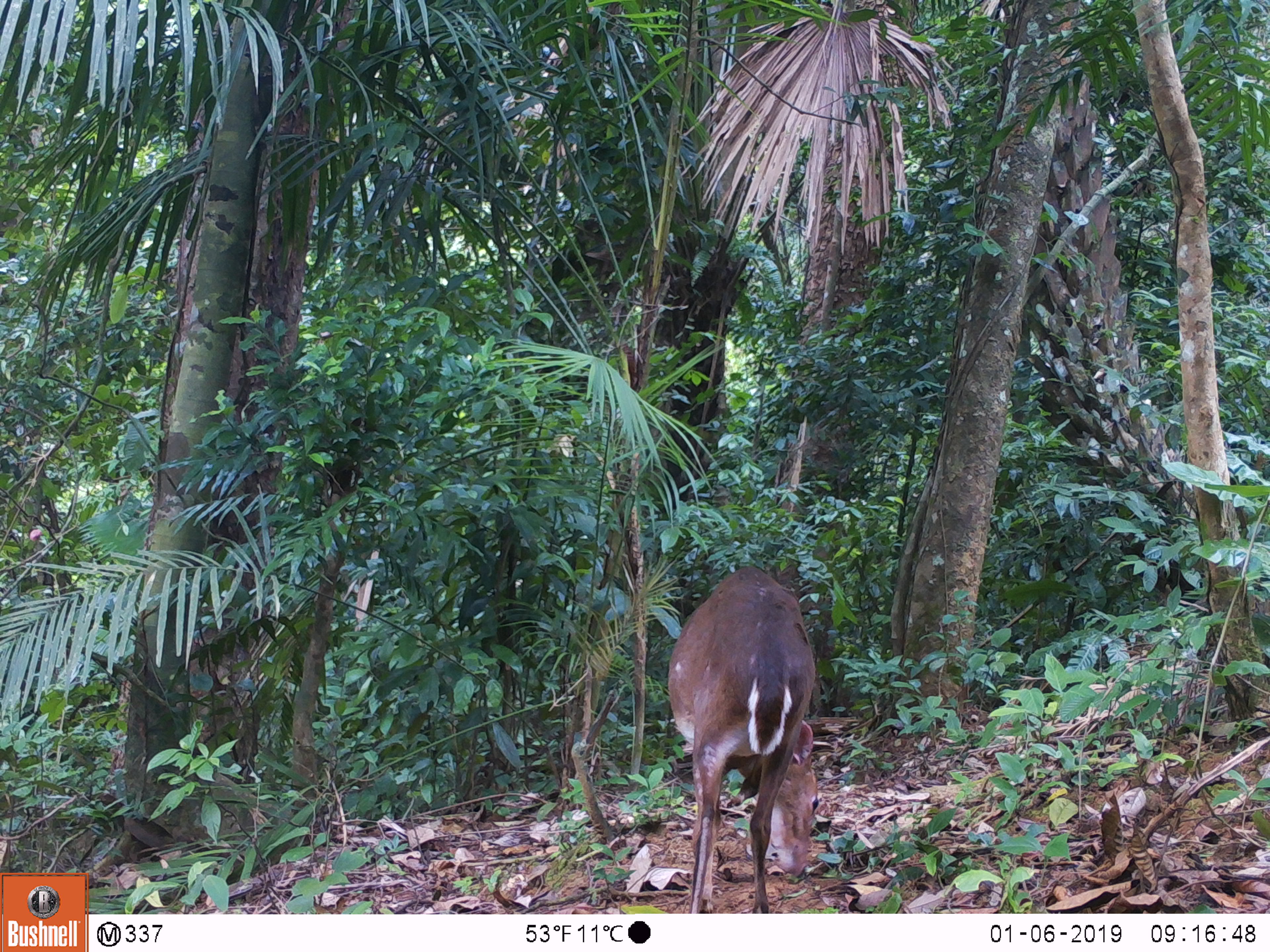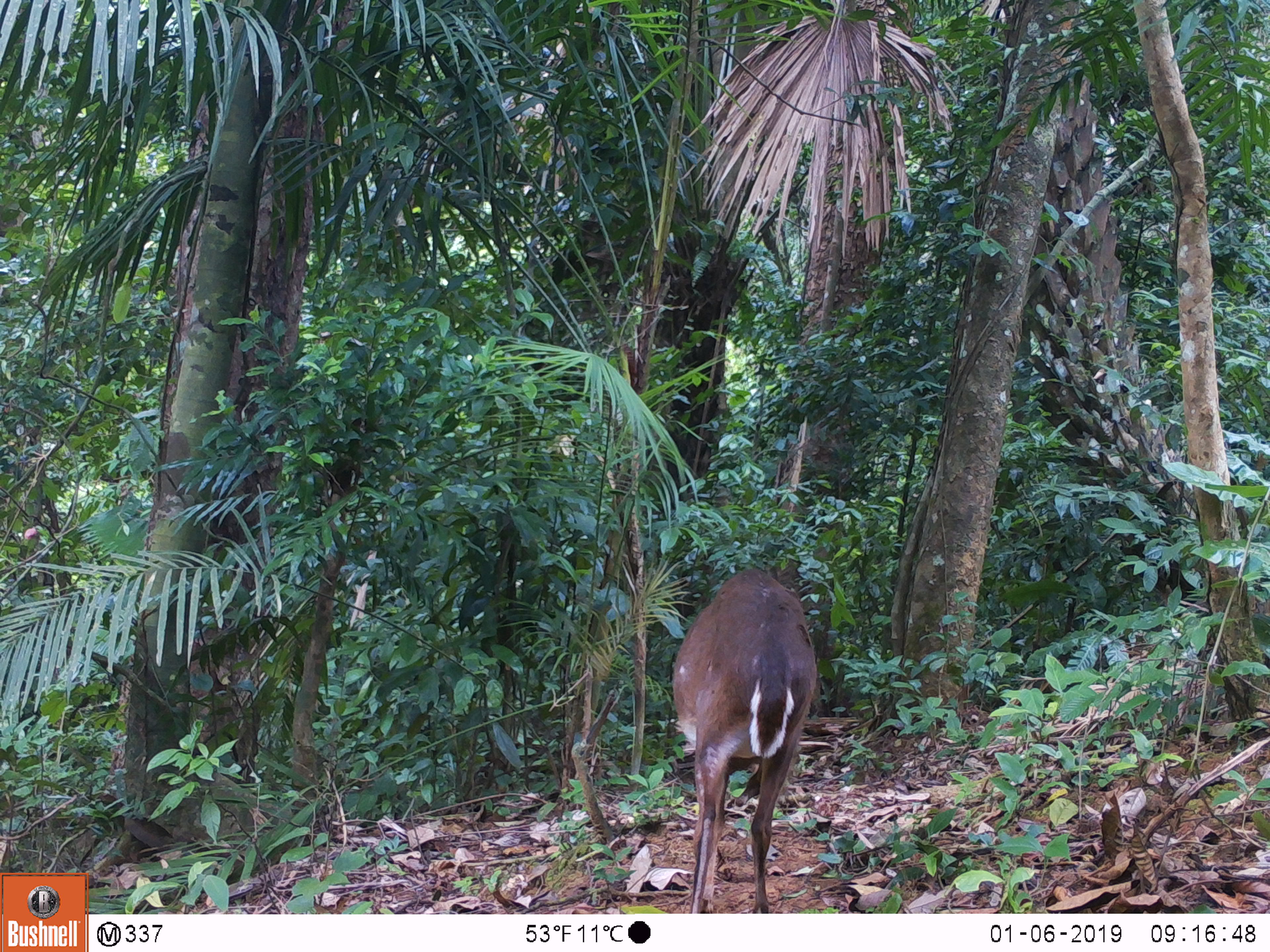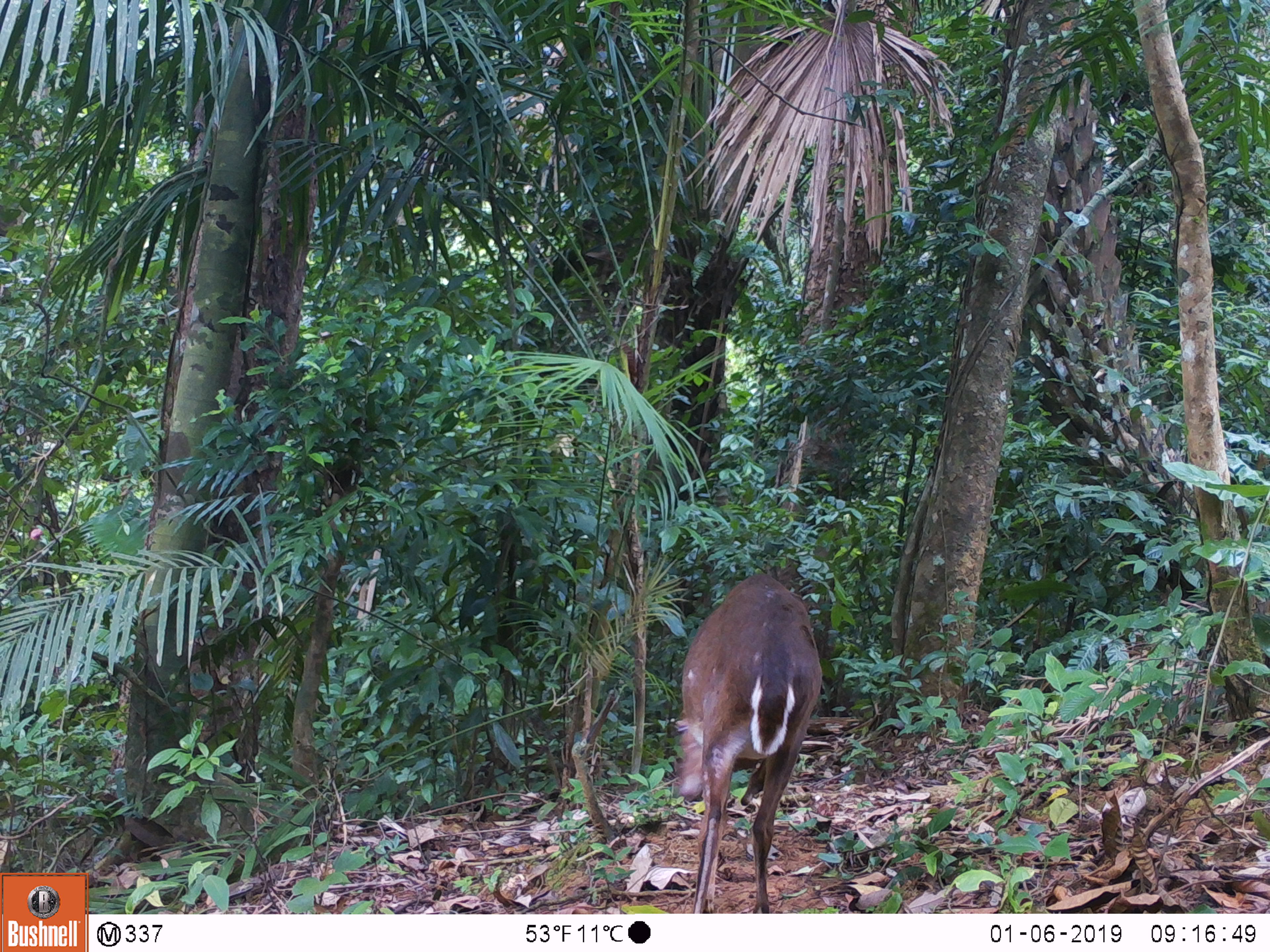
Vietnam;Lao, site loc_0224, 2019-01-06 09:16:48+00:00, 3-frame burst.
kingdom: Animalia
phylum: Chordata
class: Mammalia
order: Artiodactyla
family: Cervidae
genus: Muntiacus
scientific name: Muntiacus vuquangensis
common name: large-antlered muntjac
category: large antlered muntjac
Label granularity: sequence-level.